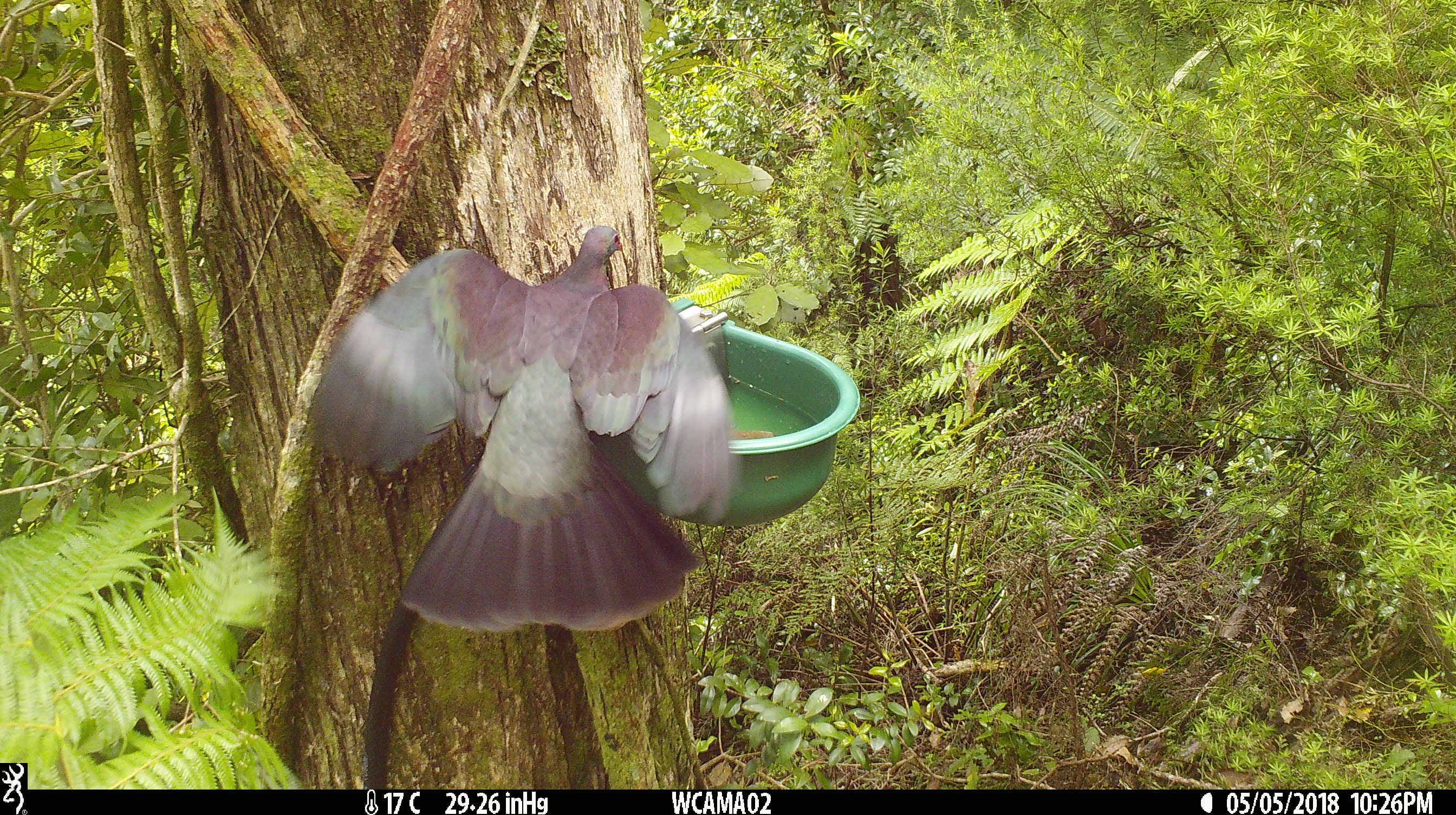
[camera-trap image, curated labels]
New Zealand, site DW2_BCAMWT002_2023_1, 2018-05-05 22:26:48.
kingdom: Animalia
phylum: Chordata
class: Aves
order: Columbiformes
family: Columbidae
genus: Hemiphaga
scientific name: Hemiphaga novaeseelandiae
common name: new zealand pigeon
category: kereru